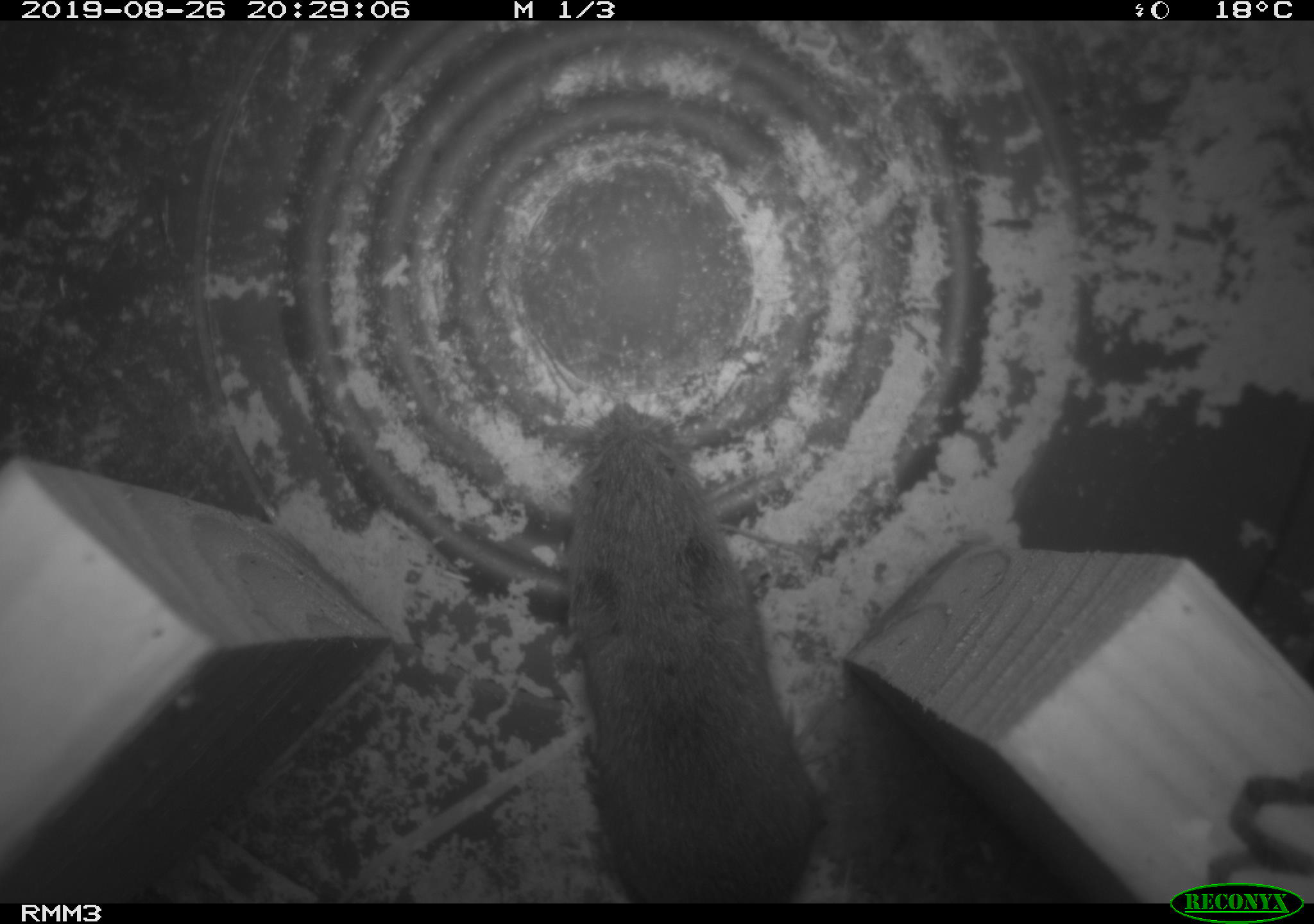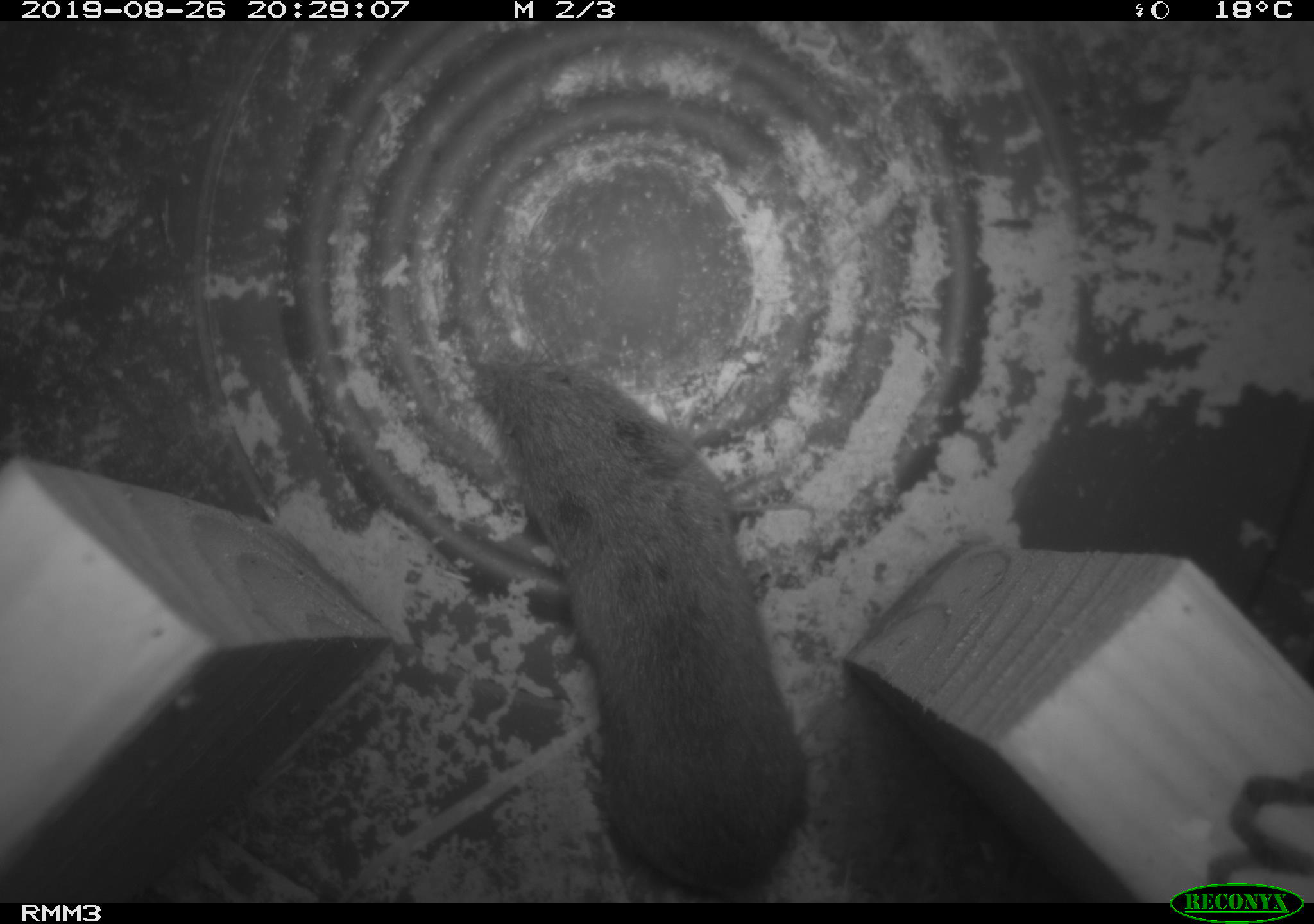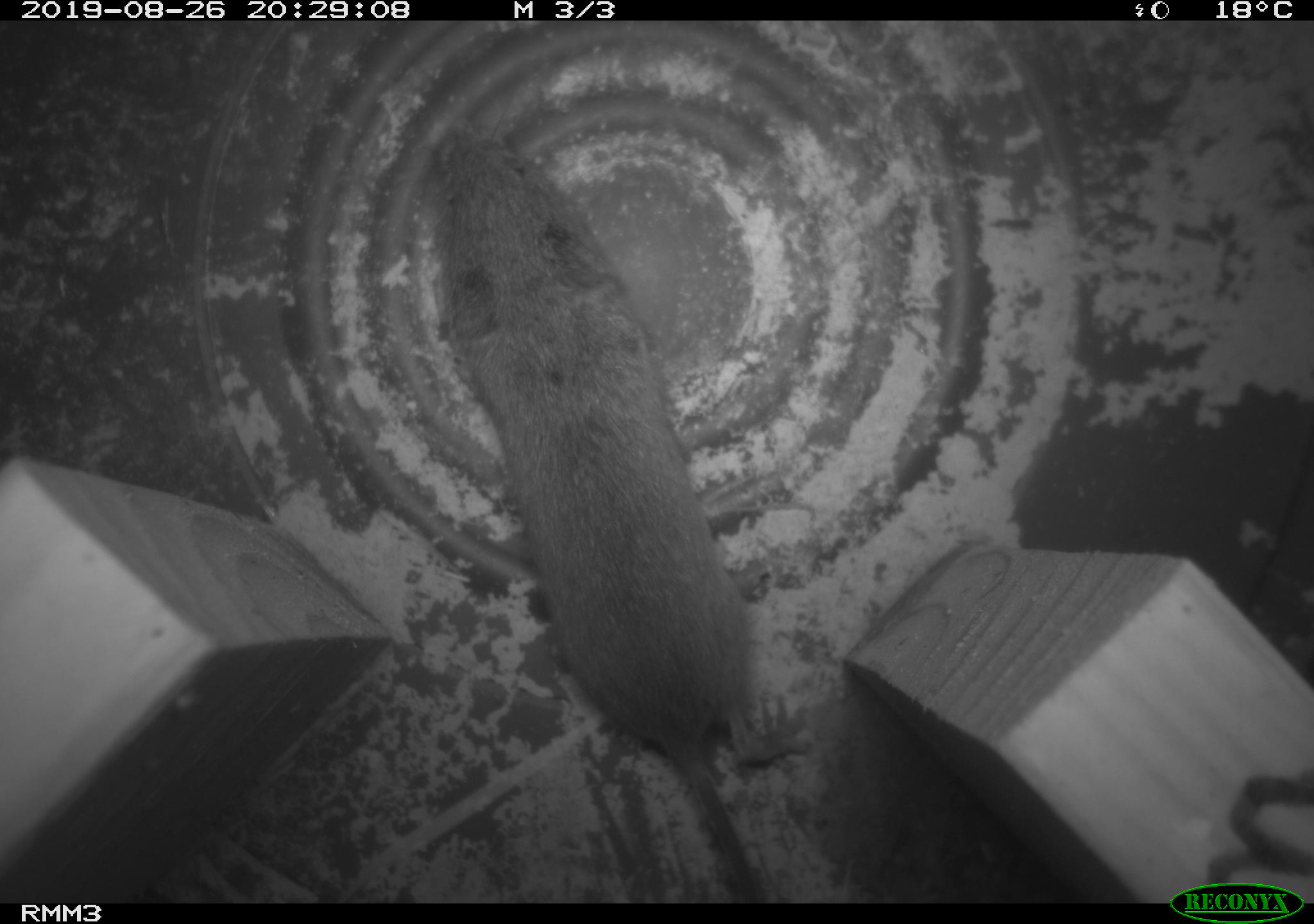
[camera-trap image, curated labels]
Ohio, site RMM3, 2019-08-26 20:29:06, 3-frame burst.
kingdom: Animalia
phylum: Chordata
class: Mammalia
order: Rodentia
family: Cricetidae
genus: Microtus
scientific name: Microtus pennsylvanicus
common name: meadow vole